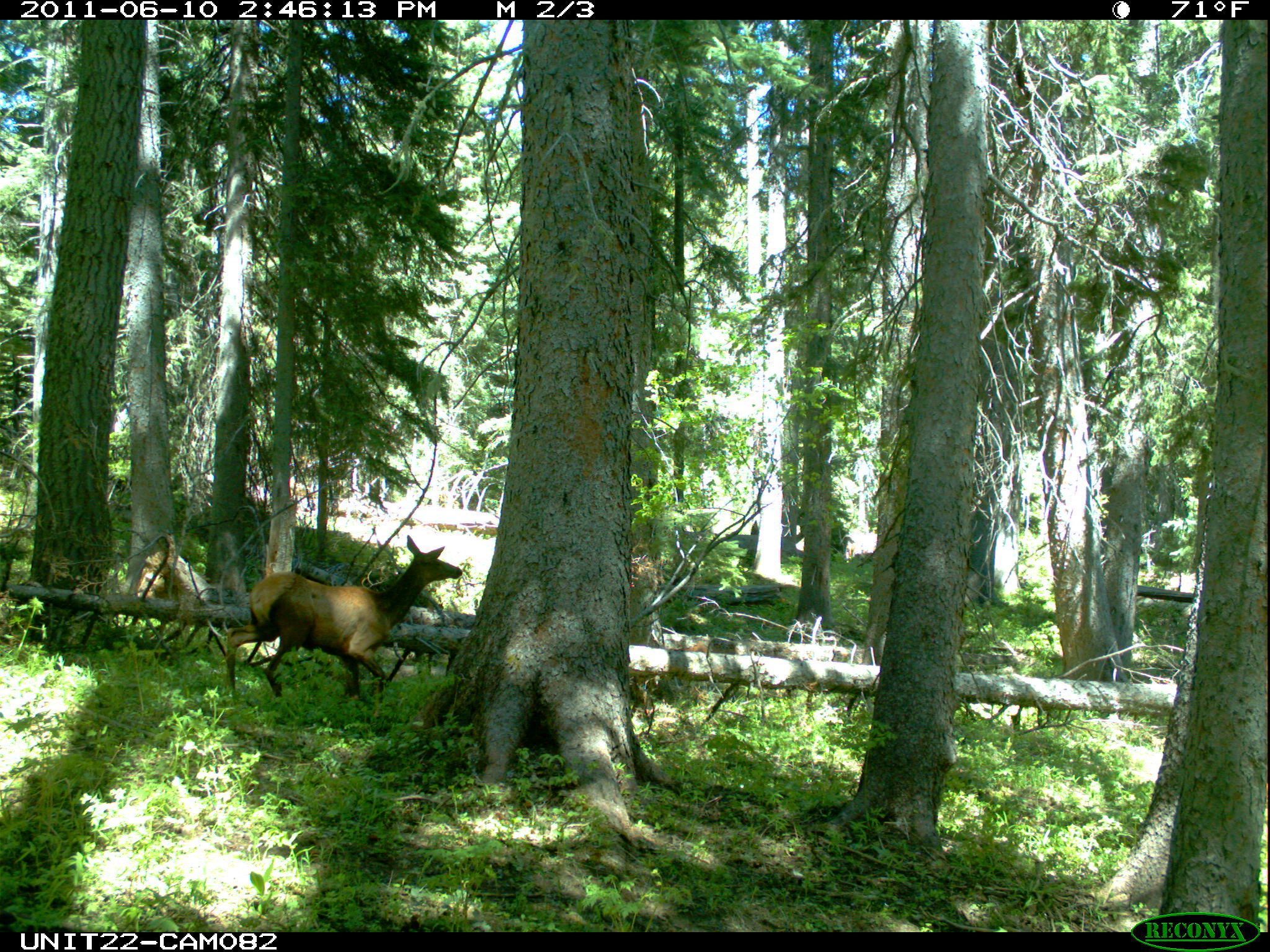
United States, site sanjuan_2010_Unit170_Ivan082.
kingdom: Animalia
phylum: Chordata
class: Mammalia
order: Artiodactyla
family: Cervidae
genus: Cervus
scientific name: Cervus elaphus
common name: red deer